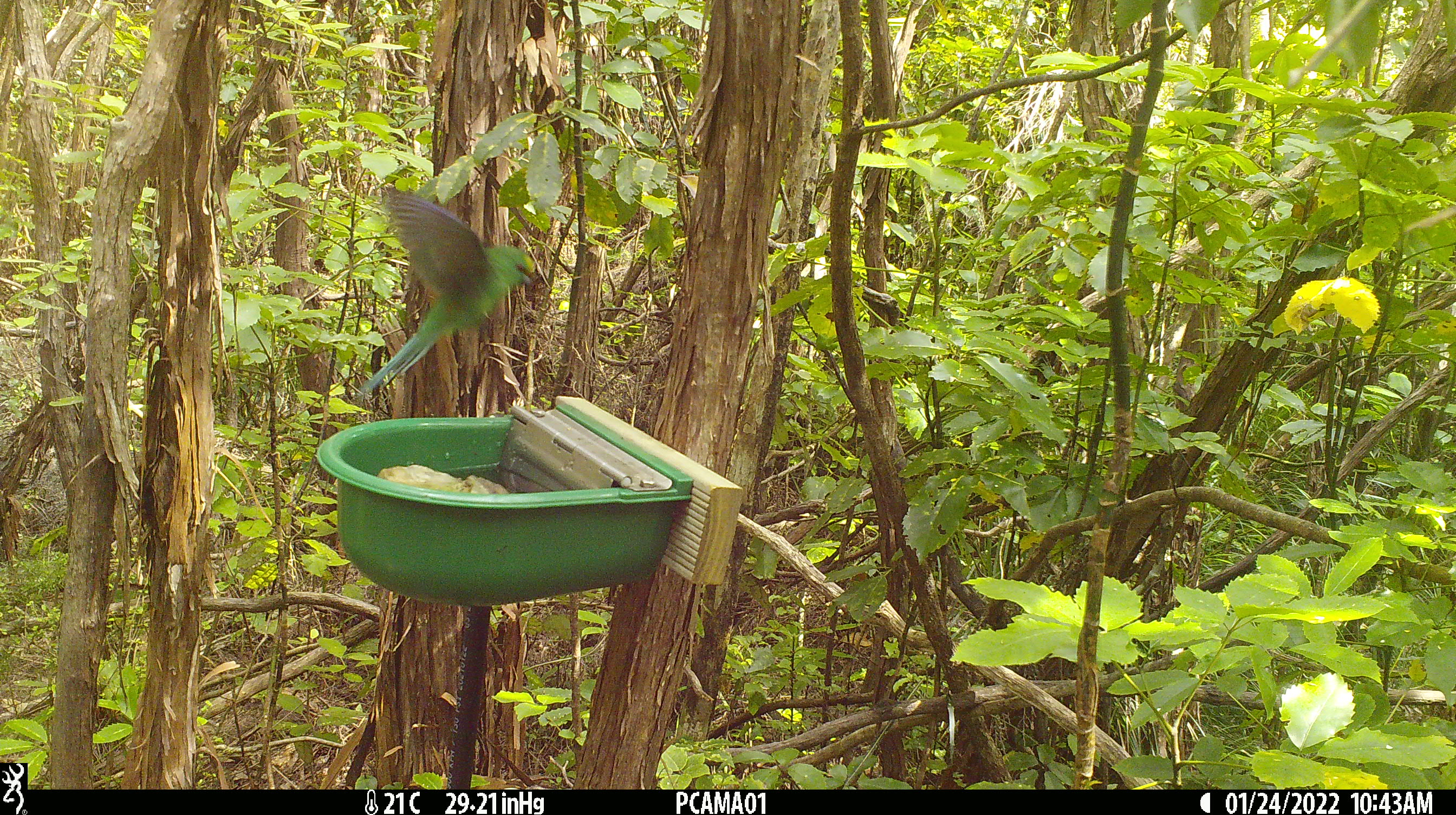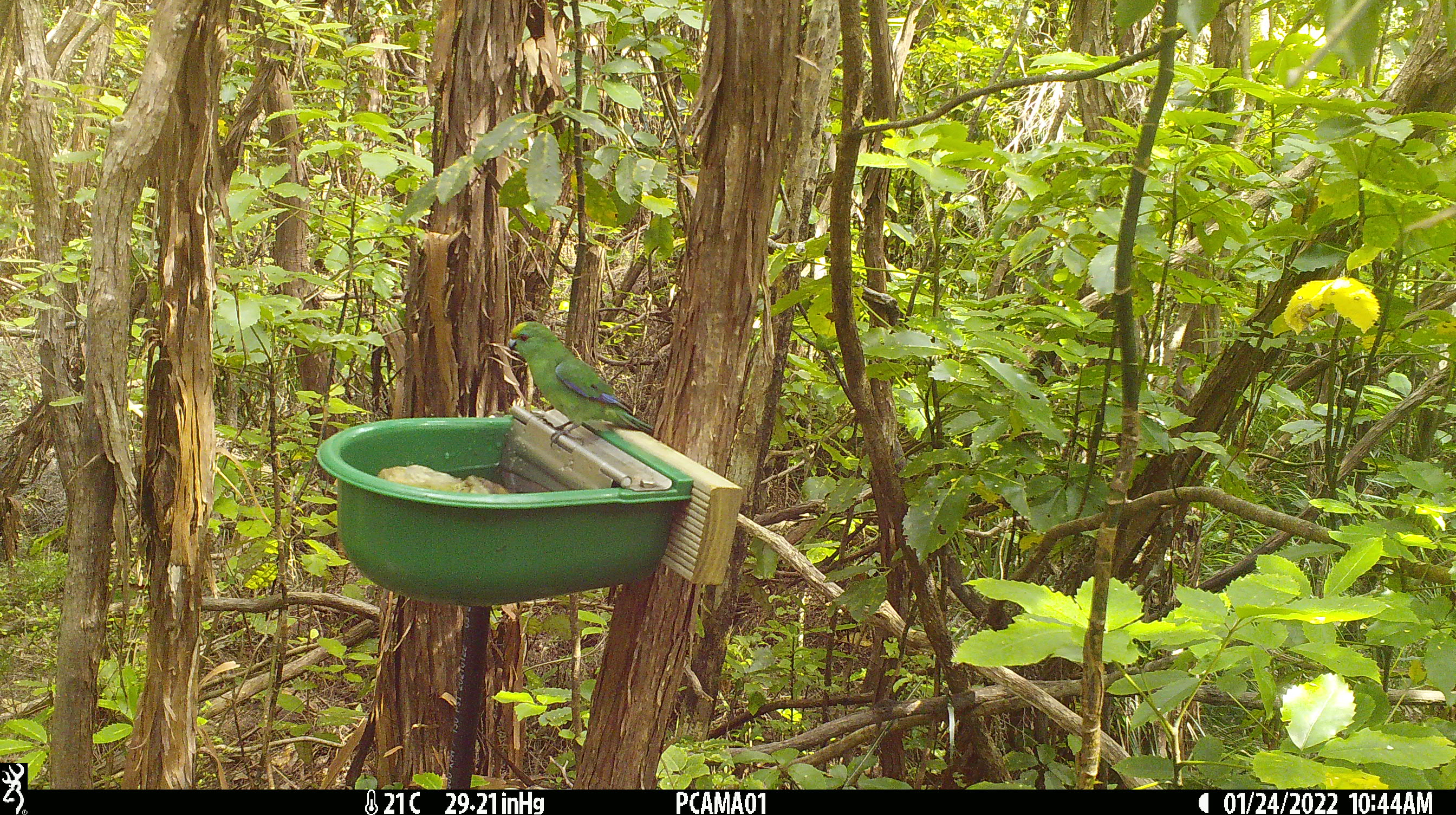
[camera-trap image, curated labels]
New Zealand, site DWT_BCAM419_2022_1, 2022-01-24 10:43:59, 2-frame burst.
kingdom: Animalia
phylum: Chordata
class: Aves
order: Psittaciformes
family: Psittaculidae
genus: Cyanoramphus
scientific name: Cyanoramphus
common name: parakeet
Parakeet (Cyanoramphus).